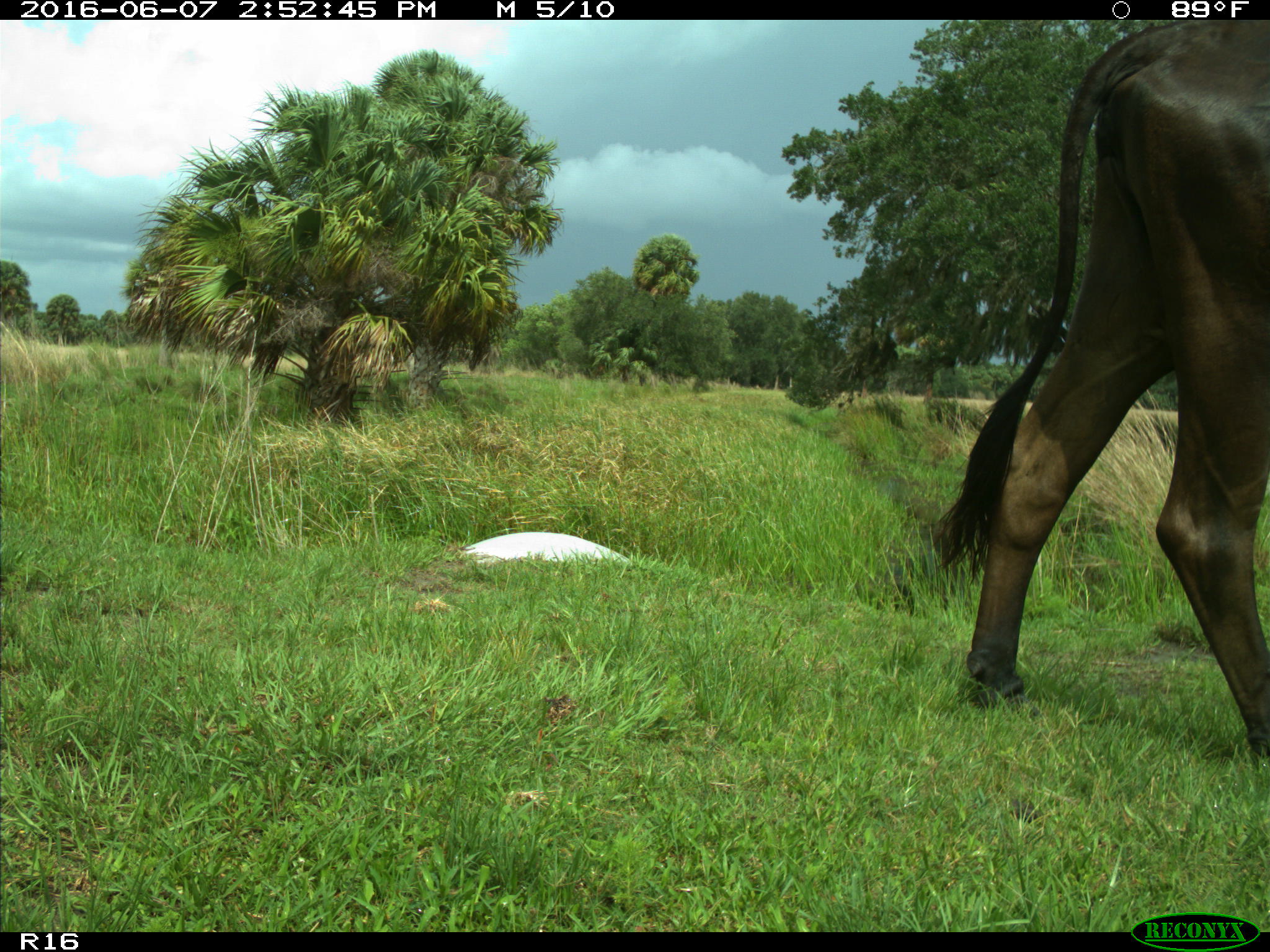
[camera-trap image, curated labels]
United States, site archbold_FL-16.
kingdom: Animalia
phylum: Chordata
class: Mammalia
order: Artiodactyla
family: Bovidae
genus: Bos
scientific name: Bos taurus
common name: domestic cow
Bos taurus (domestic cow).